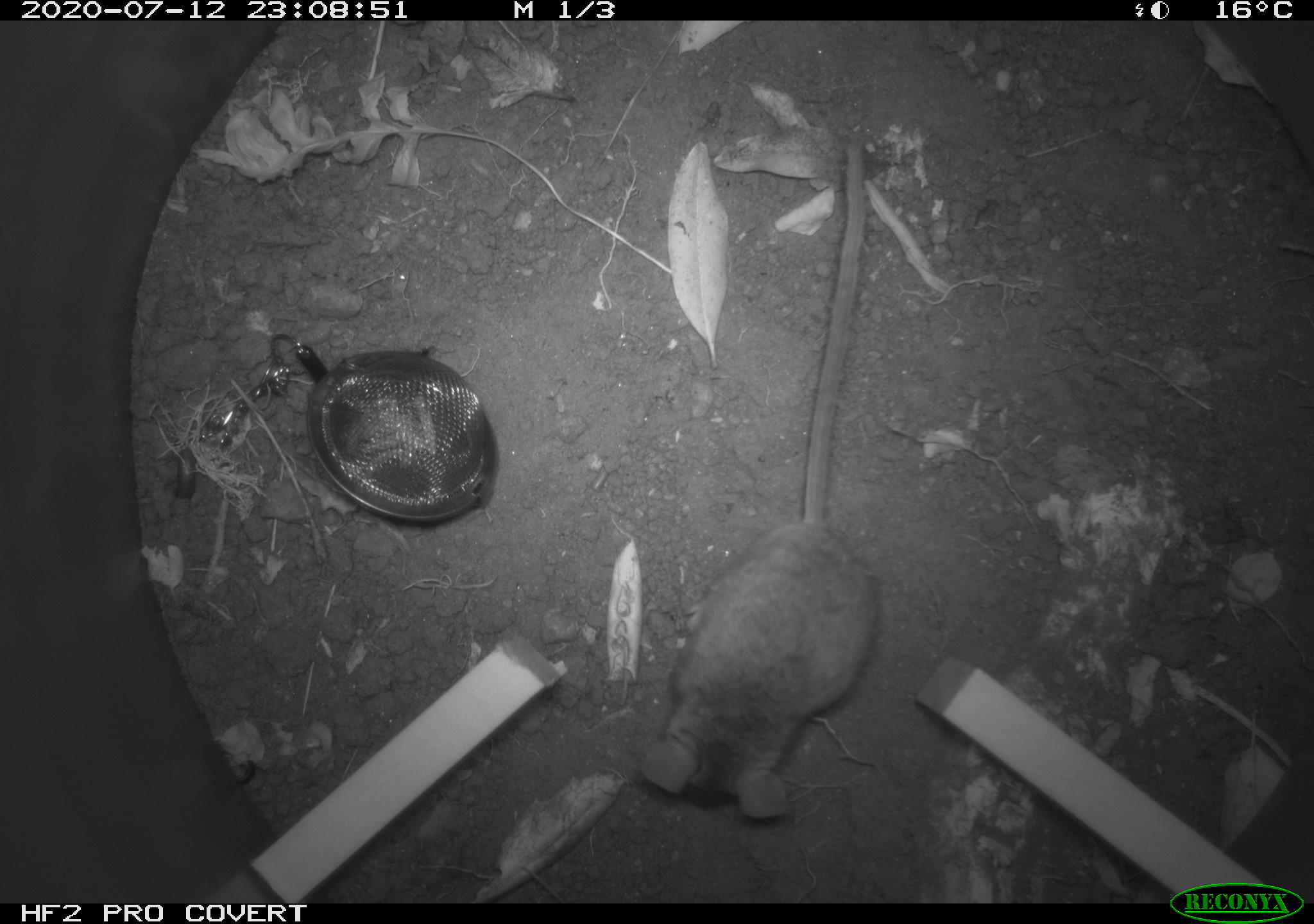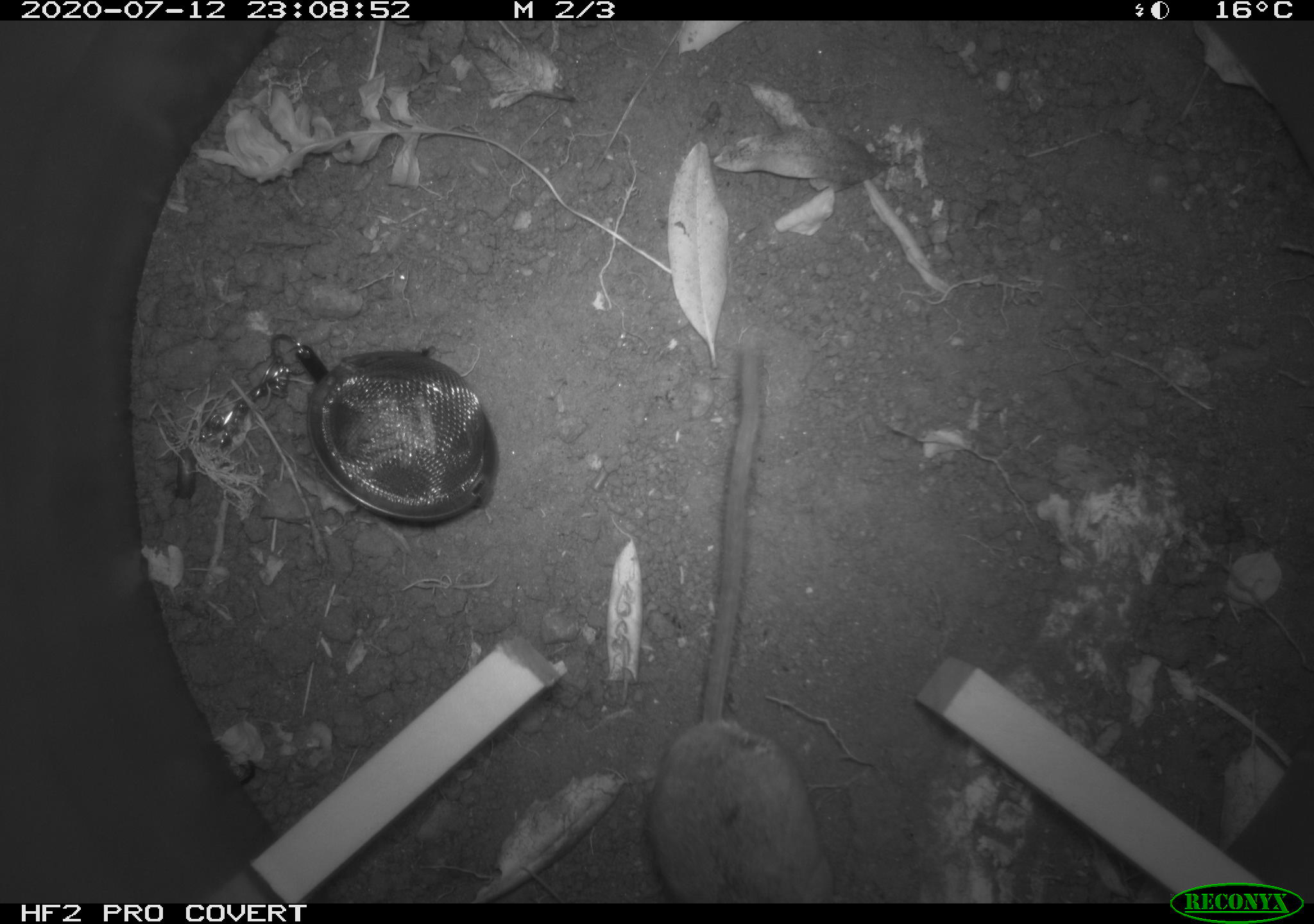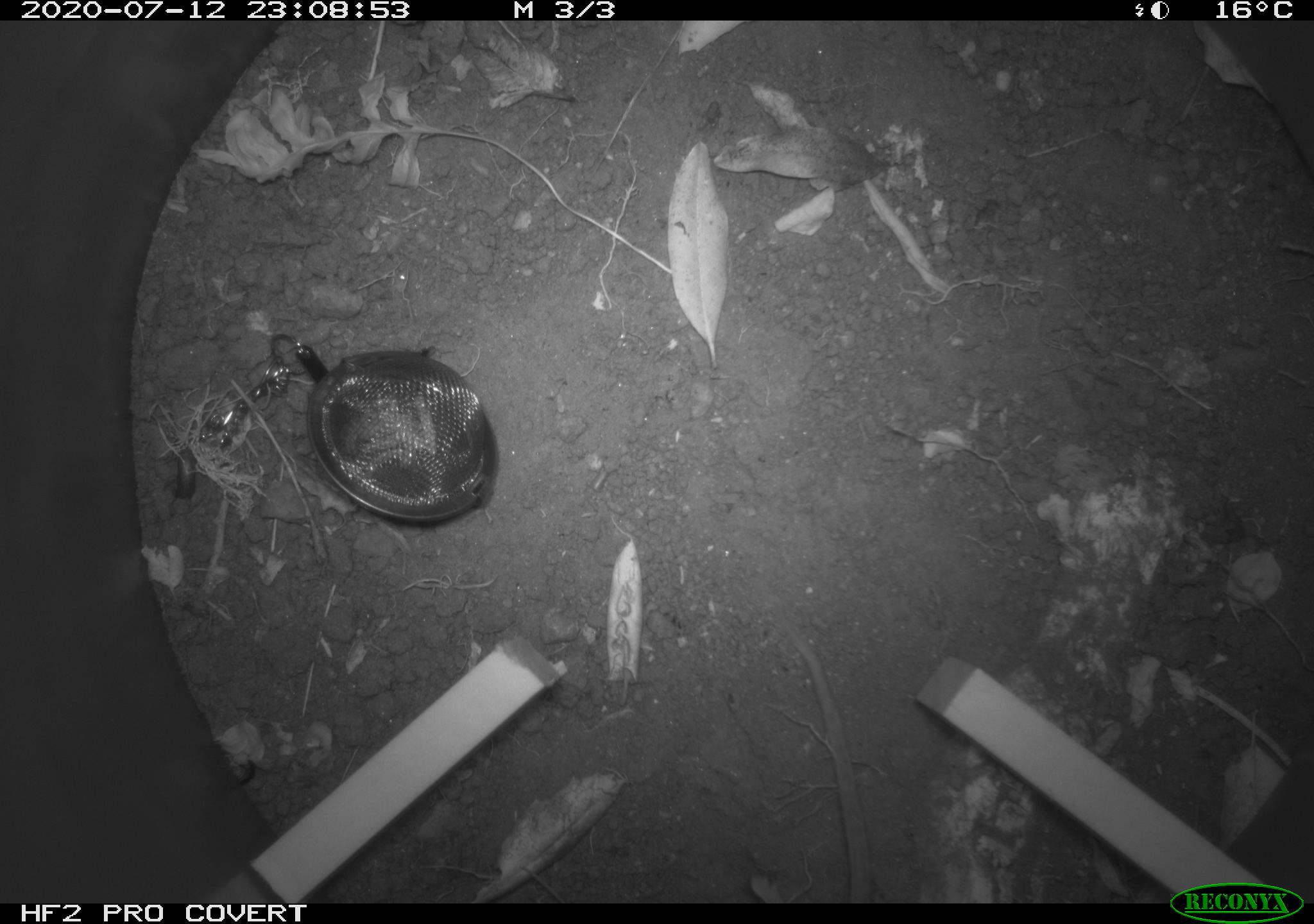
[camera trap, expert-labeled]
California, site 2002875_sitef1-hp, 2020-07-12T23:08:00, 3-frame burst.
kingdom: Animalia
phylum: Chordata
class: Mammalia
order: Rodentia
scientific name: Rodentia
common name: rodent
Rodent (Rodentia).